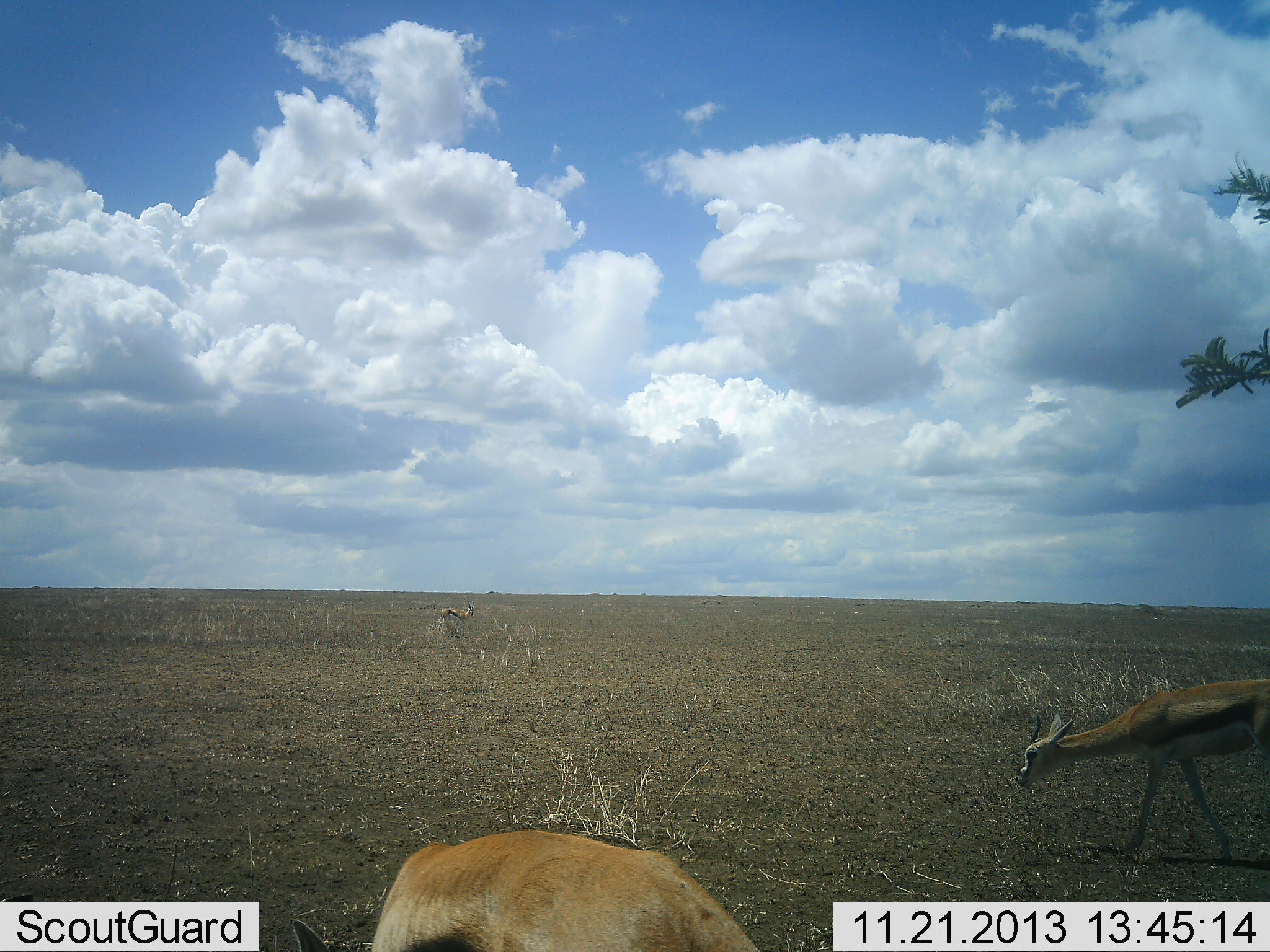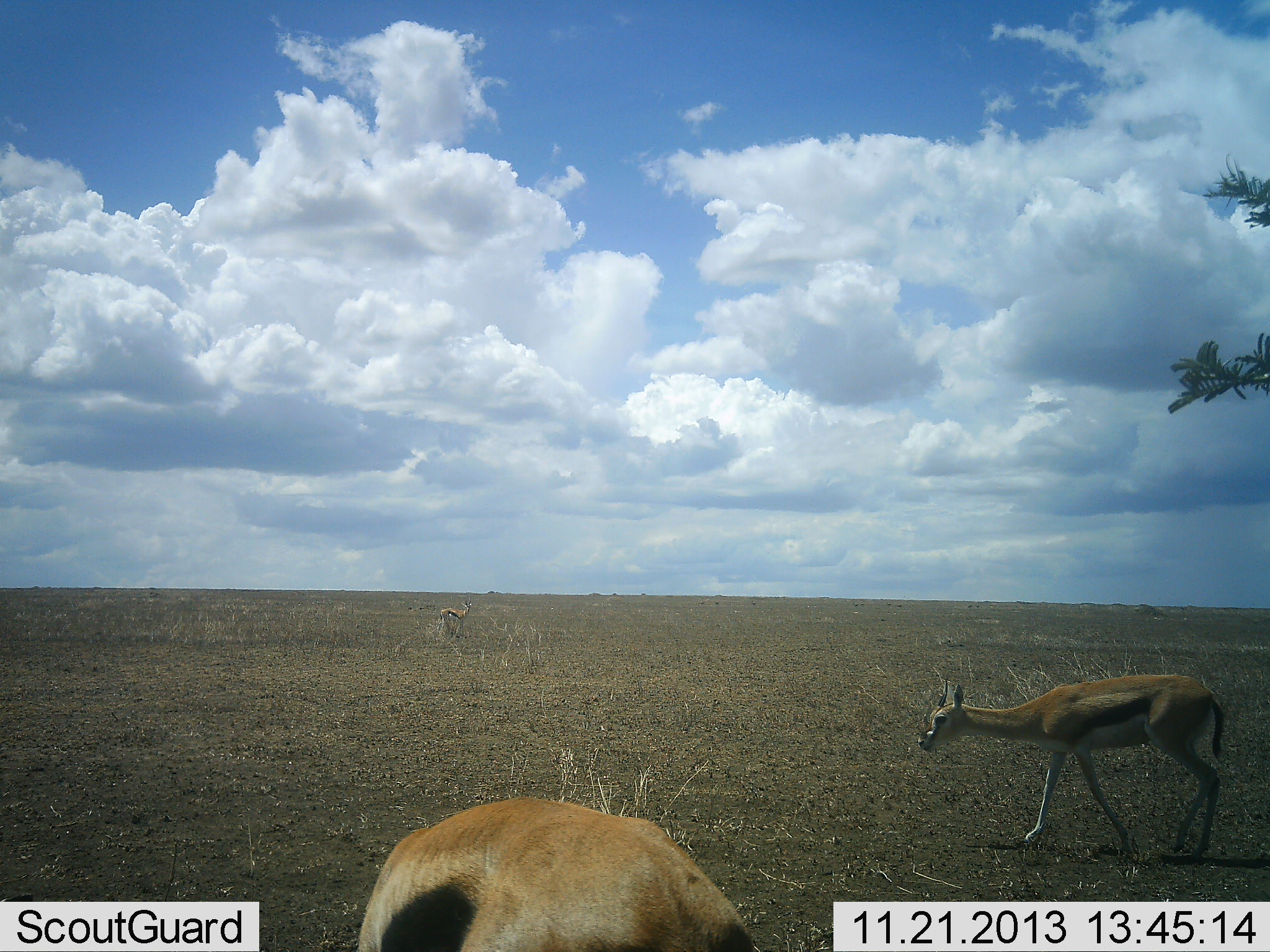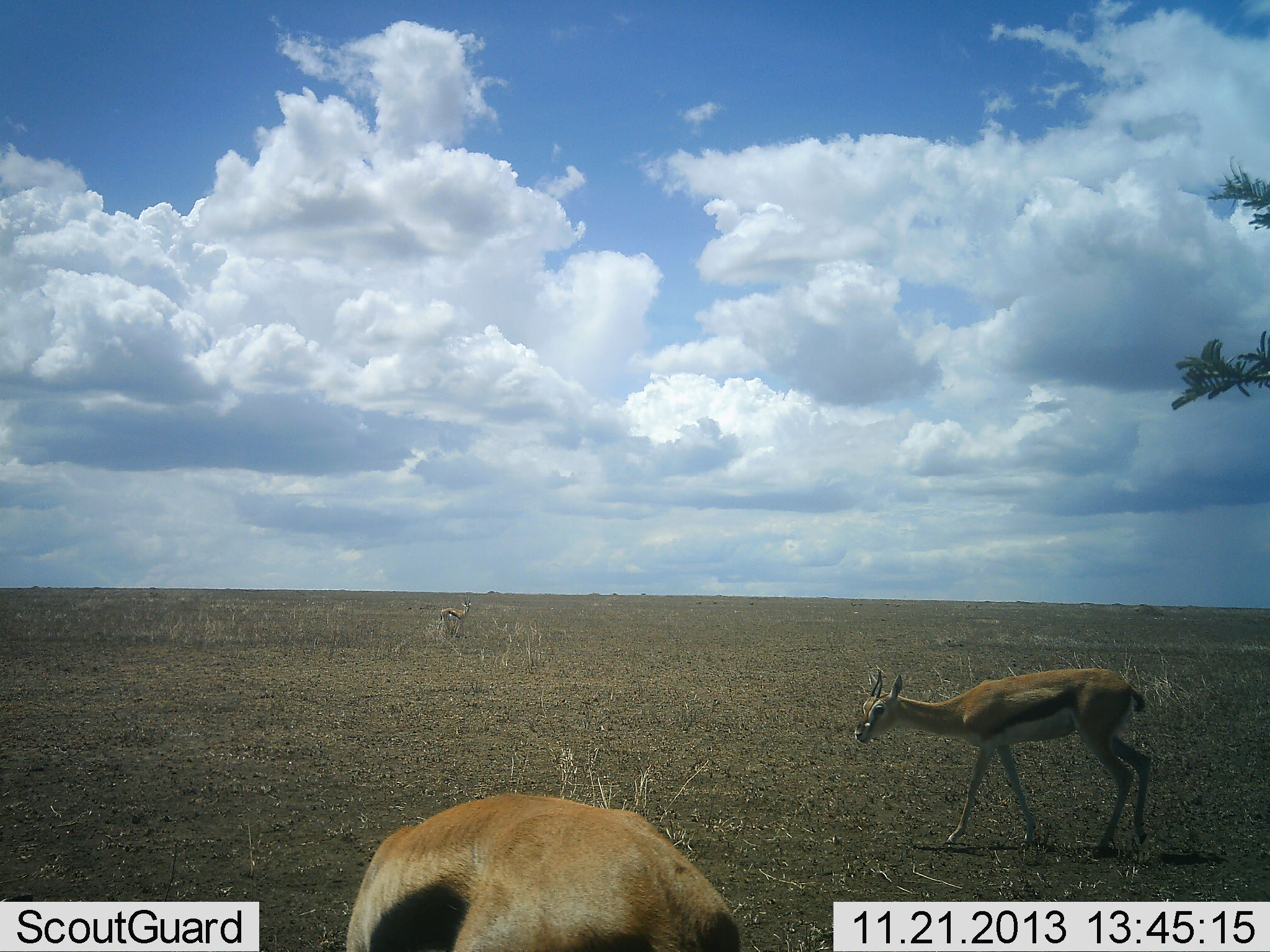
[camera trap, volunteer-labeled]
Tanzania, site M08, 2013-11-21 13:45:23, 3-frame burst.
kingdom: Animalia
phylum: Chordata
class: Mammalia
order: Artiodactyla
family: Bovidae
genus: Eudorcas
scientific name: Eudorcas thomsonii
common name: thomson's gazelle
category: gazellethomsons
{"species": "gazellethomsons (thomson's gazelle) (Eudorcas thomsonii)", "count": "2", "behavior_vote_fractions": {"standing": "59%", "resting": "0%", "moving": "78%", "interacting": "0%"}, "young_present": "8%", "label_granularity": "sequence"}